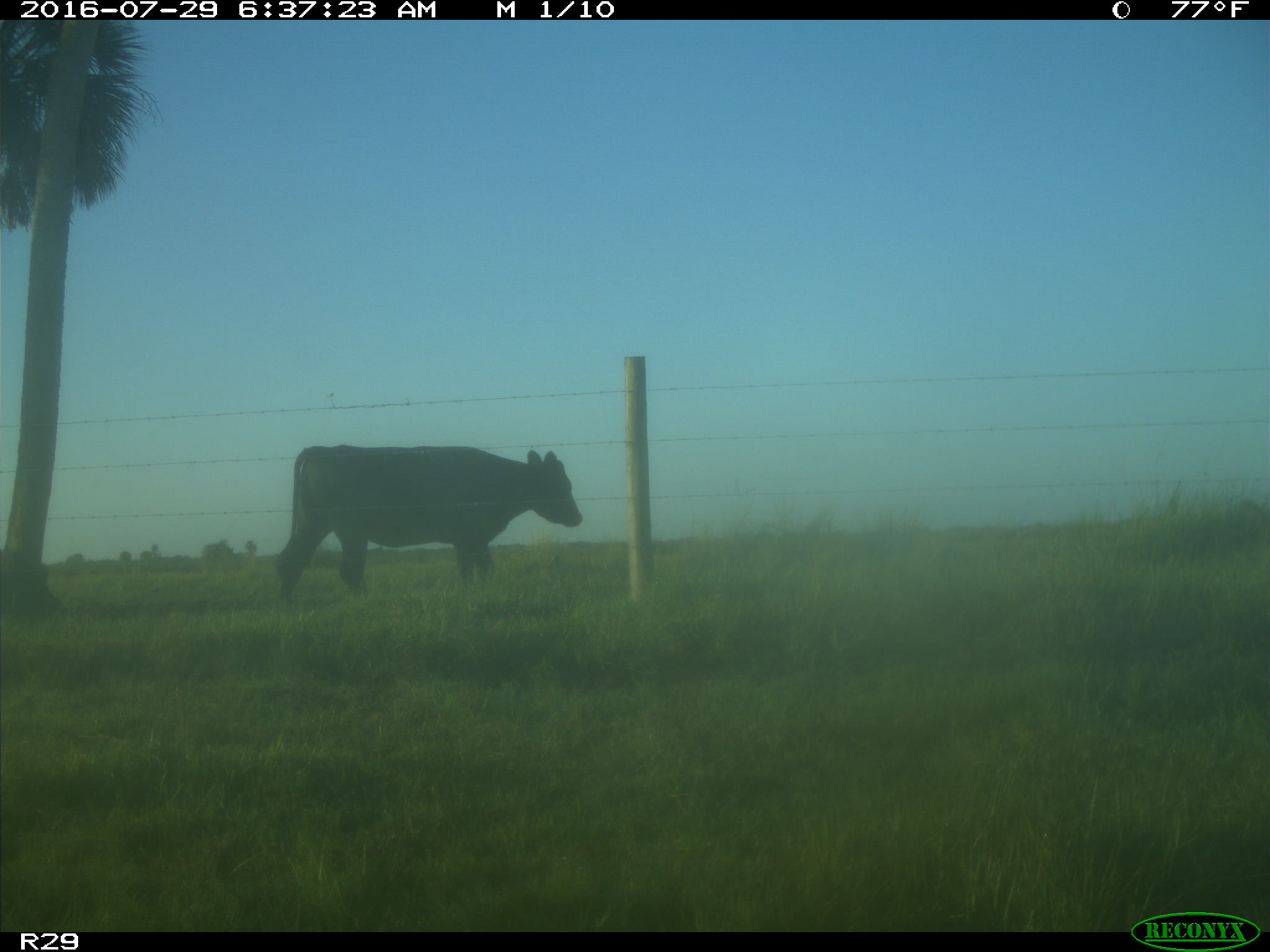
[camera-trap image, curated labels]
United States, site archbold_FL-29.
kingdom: Animalia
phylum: Chordata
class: Mammalia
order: Artiodactyla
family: Bovidae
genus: Bos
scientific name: Bos taurus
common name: domestic cow